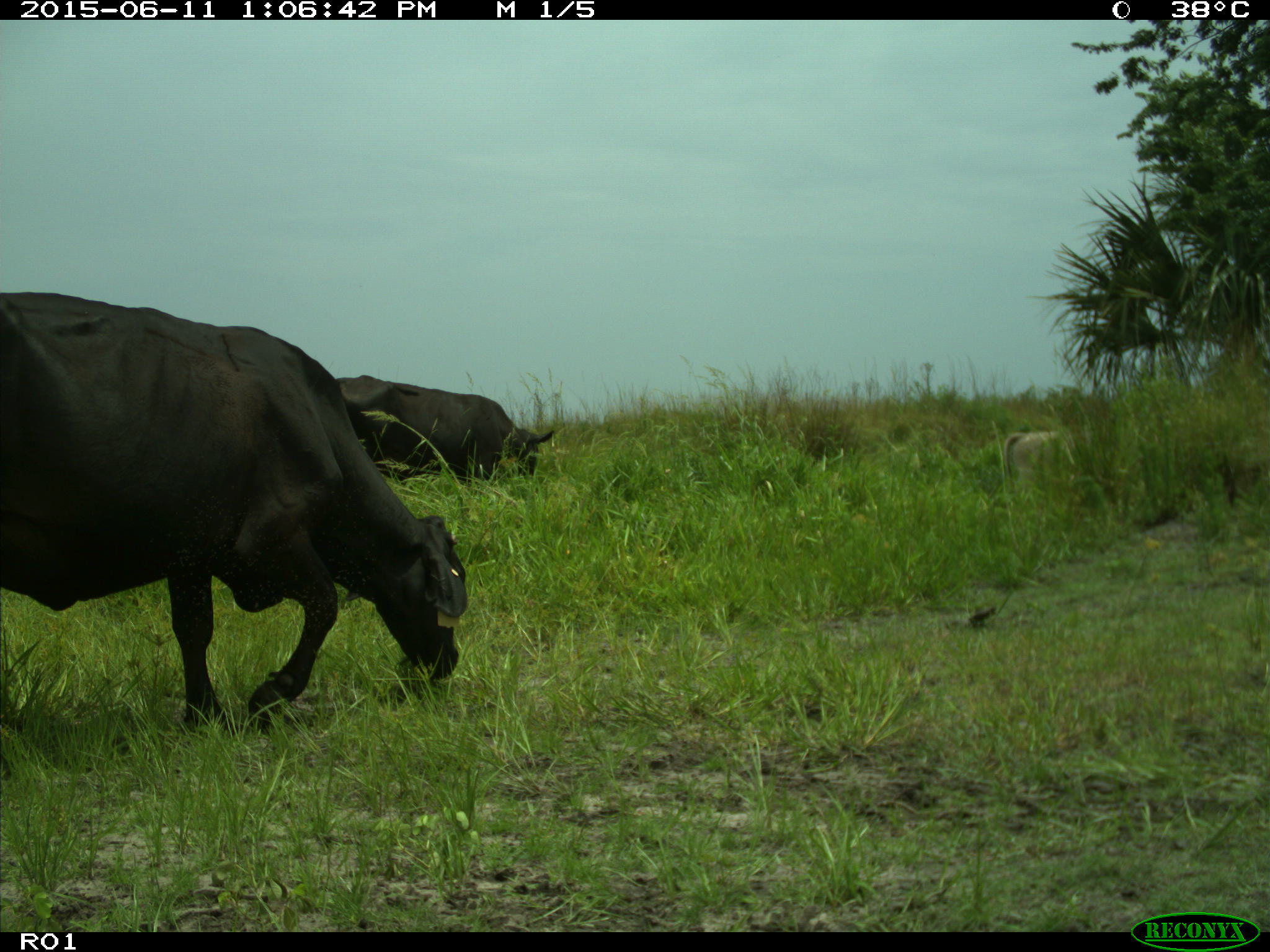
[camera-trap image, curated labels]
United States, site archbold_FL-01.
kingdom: Animalia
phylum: Chordata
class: Mammalia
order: Artiodactyla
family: Bovidae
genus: Bos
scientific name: Bos taurus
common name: domestic cow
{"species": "Bos taurus (domestic cow)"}